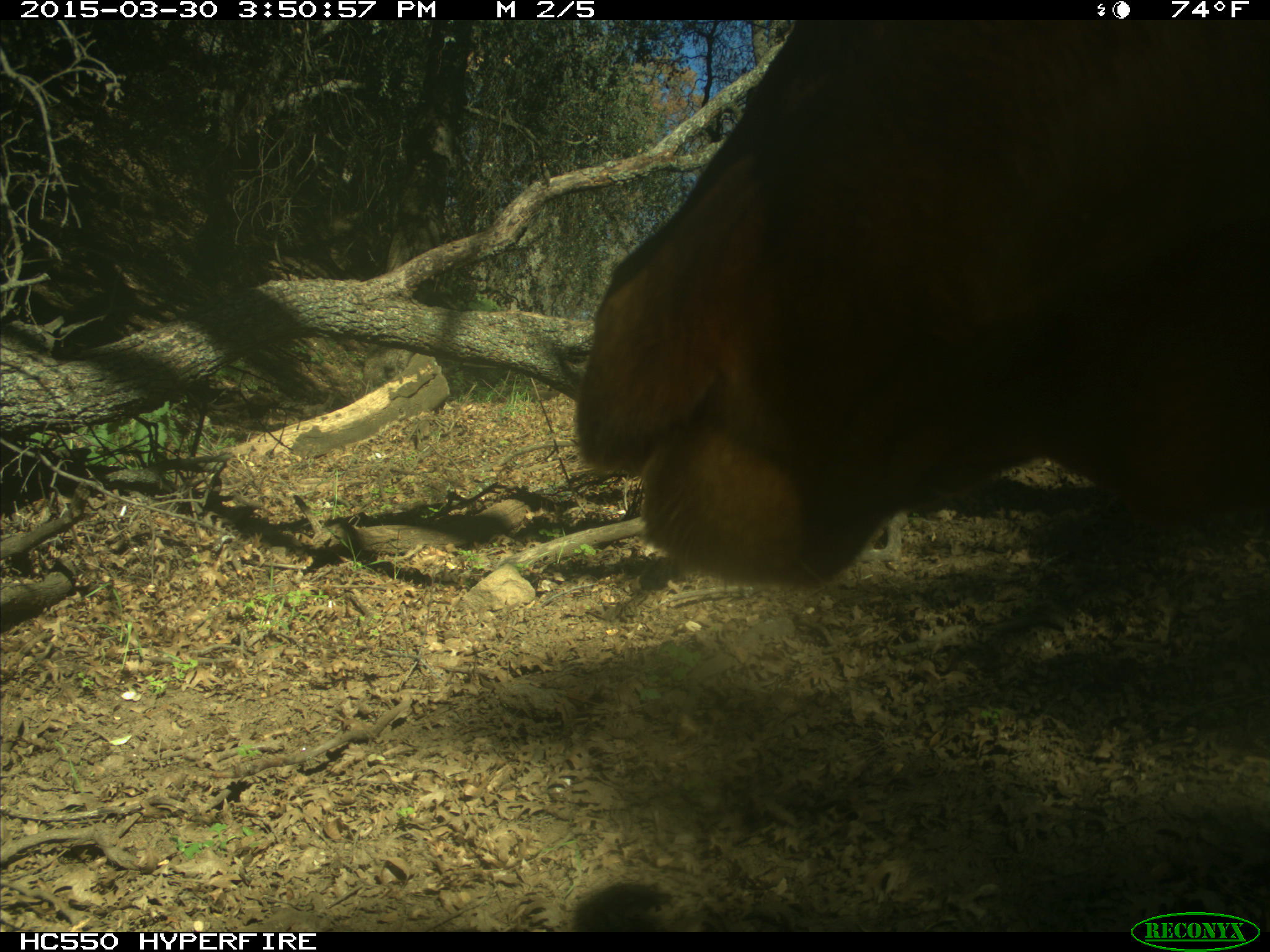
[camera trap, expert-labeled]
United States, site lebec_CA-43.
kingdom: Animalia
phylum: Chordata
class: Mammalia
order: Artiodactyla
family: Bovidae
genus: Bos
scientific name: Bos taurus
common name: domestic cow